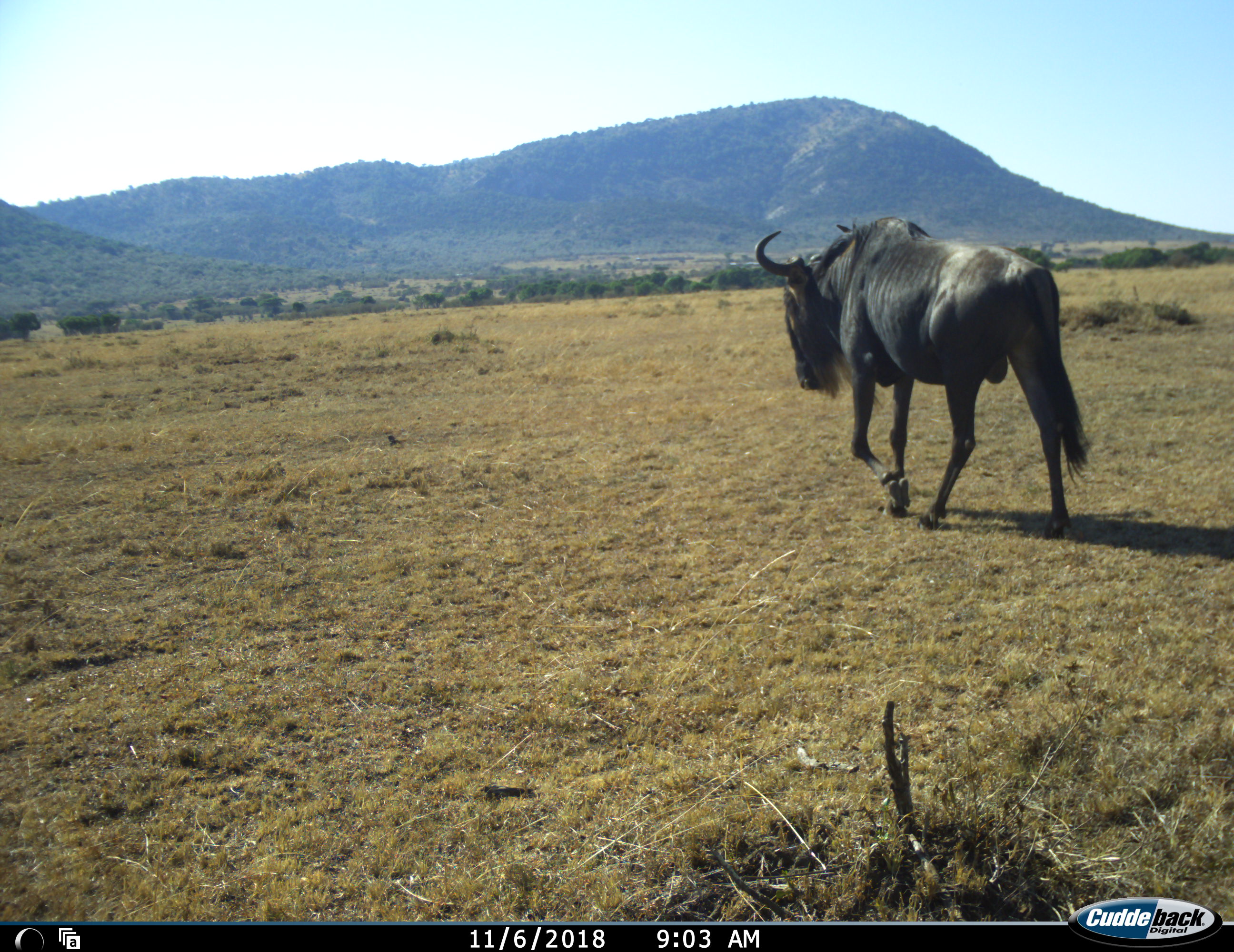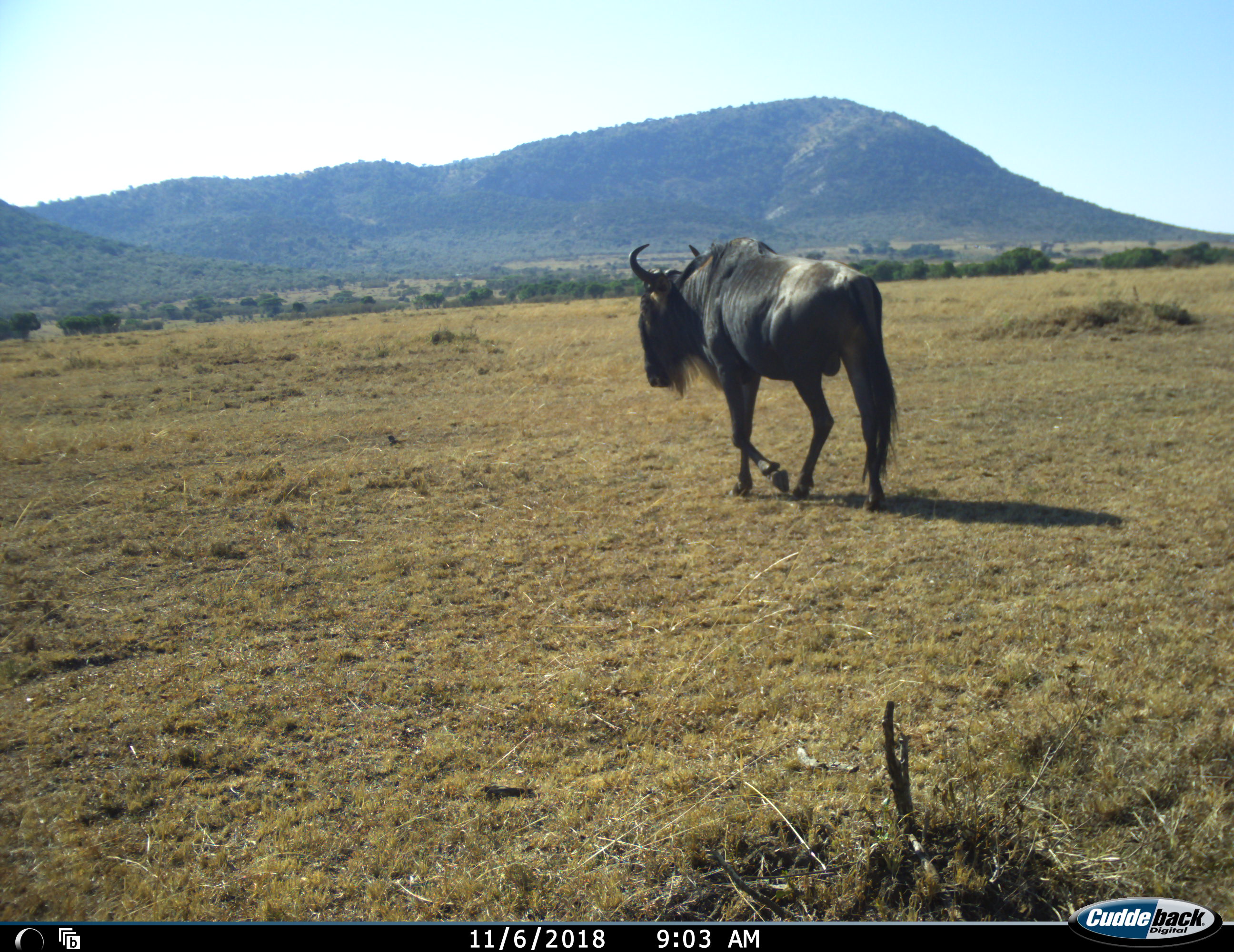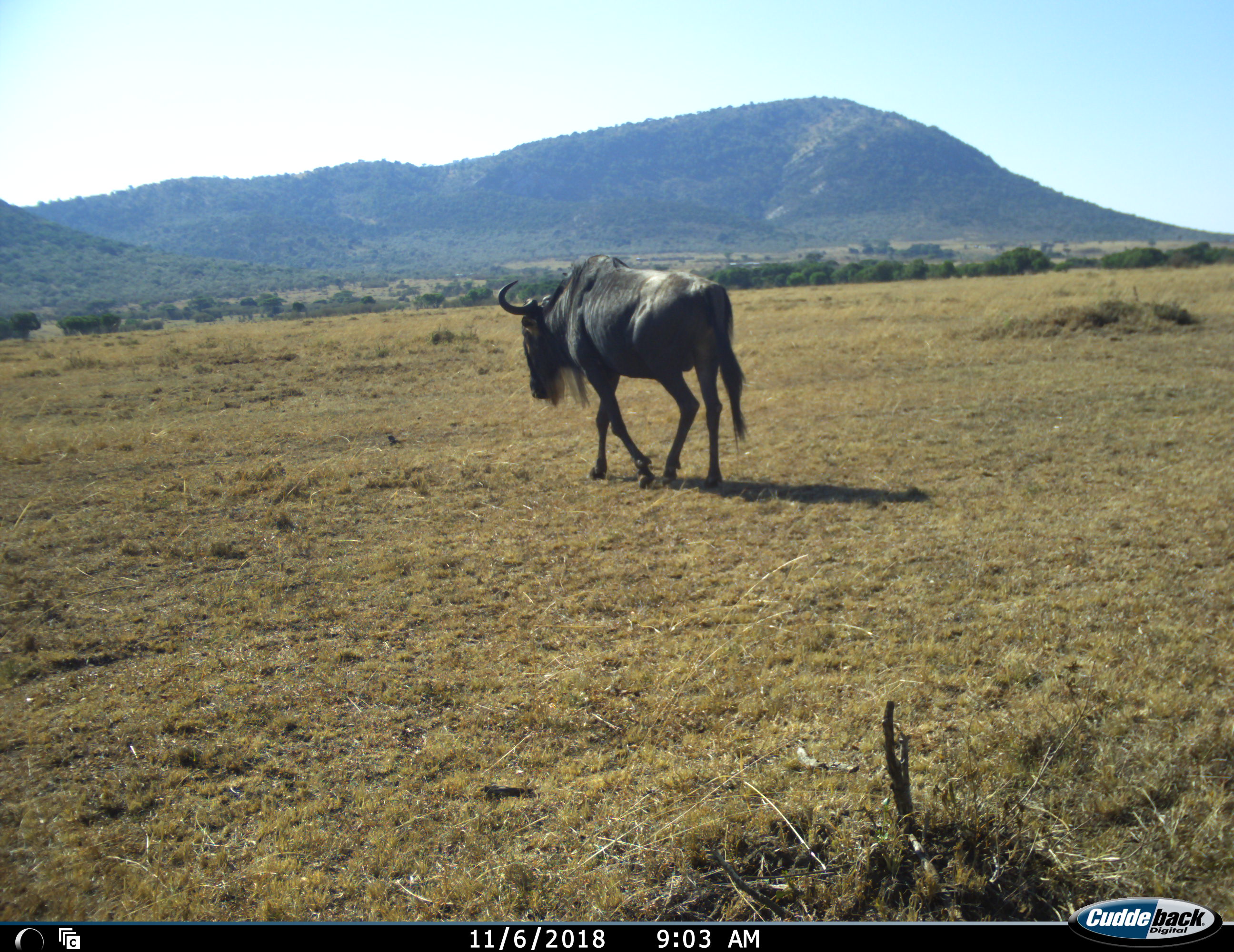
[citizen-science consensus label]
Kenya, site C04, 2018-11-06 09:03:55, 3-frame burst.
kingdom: Animalia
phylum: Chordata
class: Mammalia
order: Artiodactyla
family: Bovidae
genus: Connochaetes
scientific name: Connochaetes taurinus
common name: common wildebeest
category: wildebeest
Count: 1.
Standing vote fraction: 10%.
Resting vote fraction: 0%.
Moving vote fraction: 100%.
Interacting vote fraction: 0%.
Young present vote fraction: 0%.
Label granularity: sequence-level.